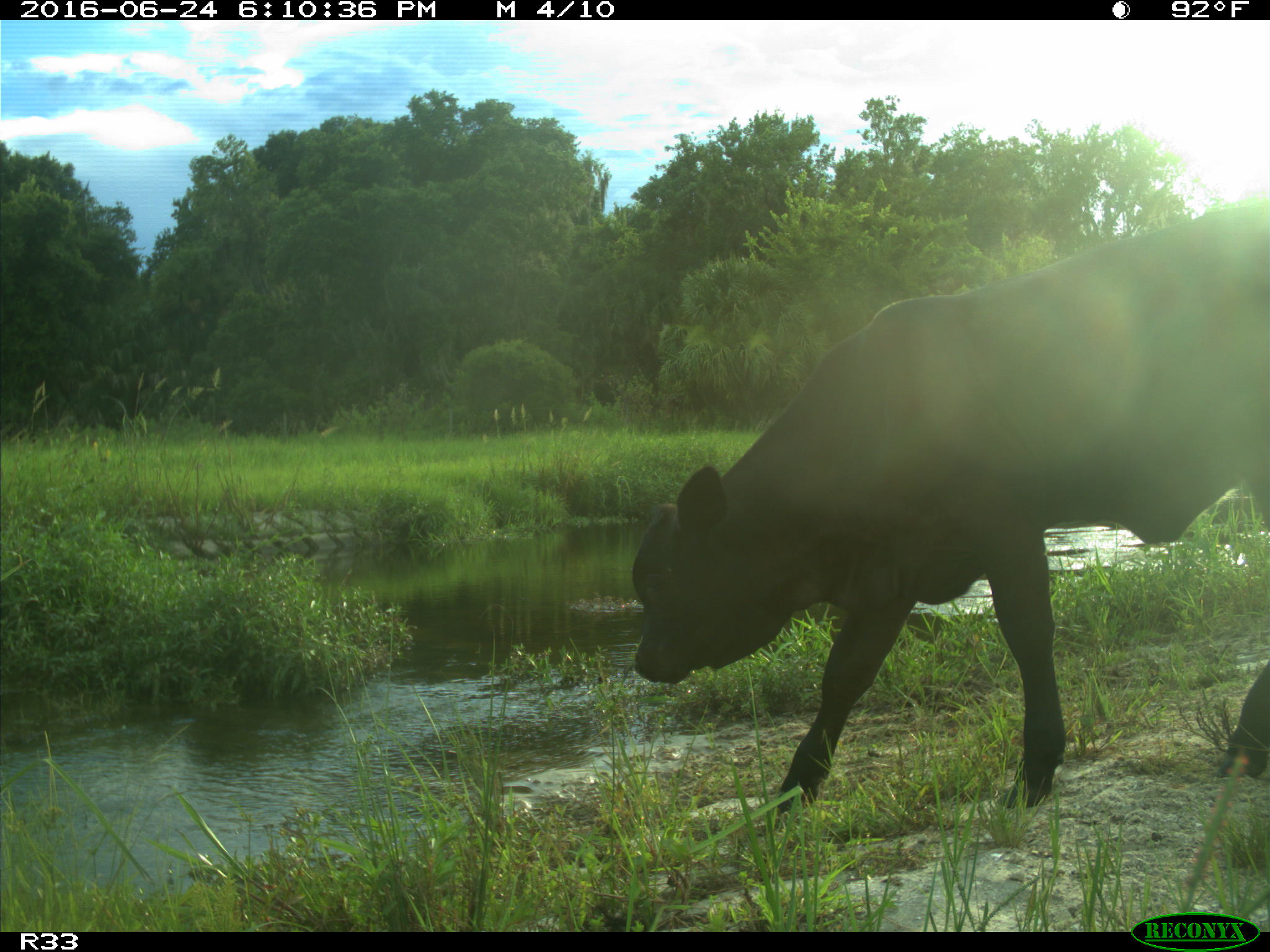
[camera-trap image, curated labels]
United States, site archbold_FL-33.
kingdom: Animalia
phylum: Chordata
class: Mammalia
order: Artiodactyla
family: Bovidae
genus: Bos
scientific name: Bos taurus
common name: domestic cow